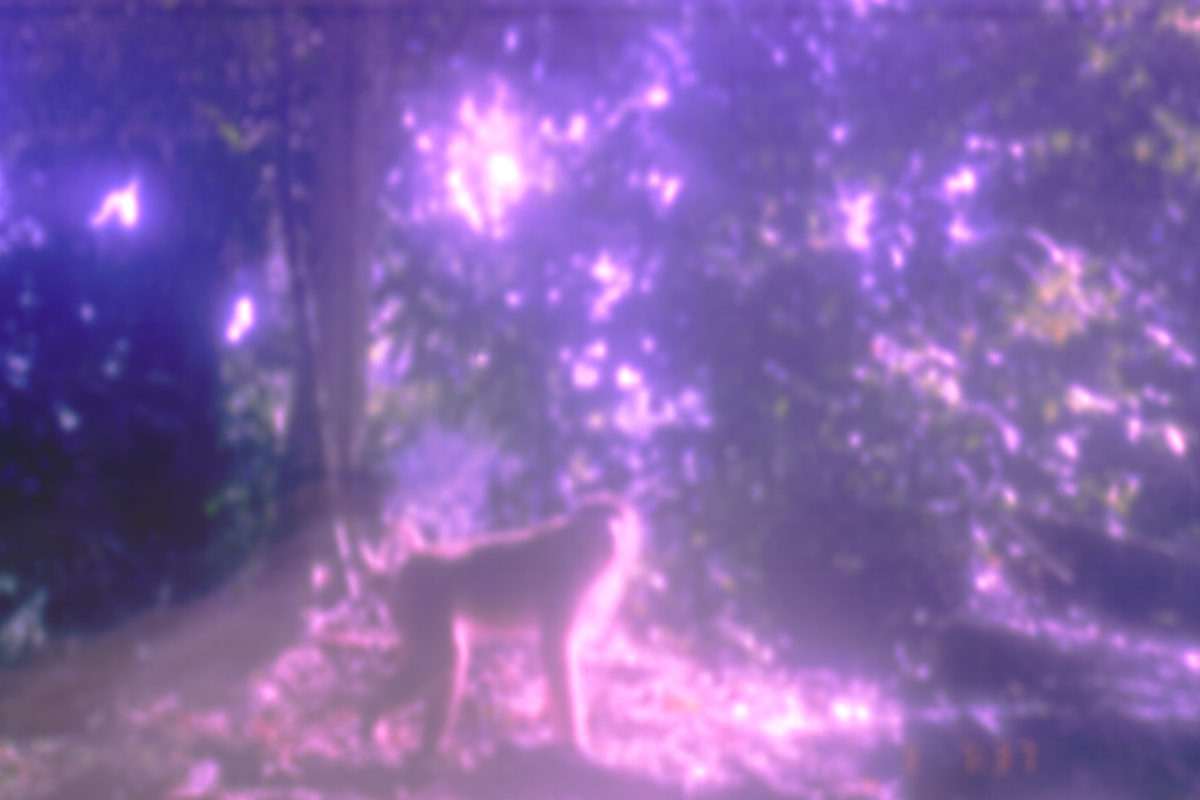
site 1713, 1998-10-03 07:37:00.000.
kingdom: Animalia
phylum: Chordata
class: Mammalia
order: Primates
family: Cercopithecidae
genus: Macaca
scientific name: Macaca nemestrina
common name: southern pig-tailed macaque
Macaca nemestrina (southern pig-tailed macaque), count 1.